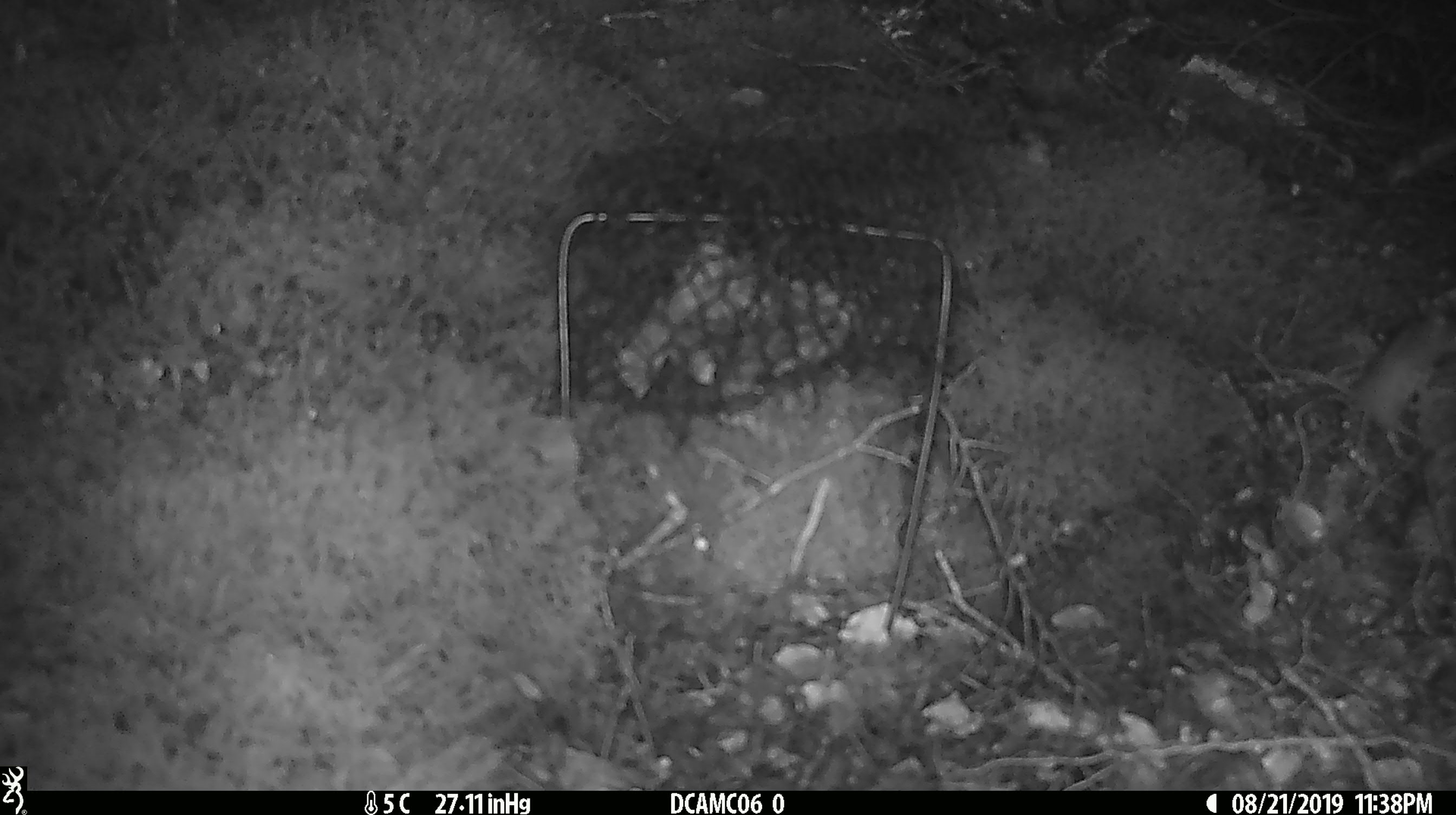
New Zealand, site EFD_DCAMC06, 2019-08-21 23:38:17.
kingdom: Animalia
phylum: Chordata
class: Mammalia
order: Rodentia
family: Muridae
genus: Mus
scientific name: Mus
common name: mouse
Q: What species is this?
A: Mouse (Mus).